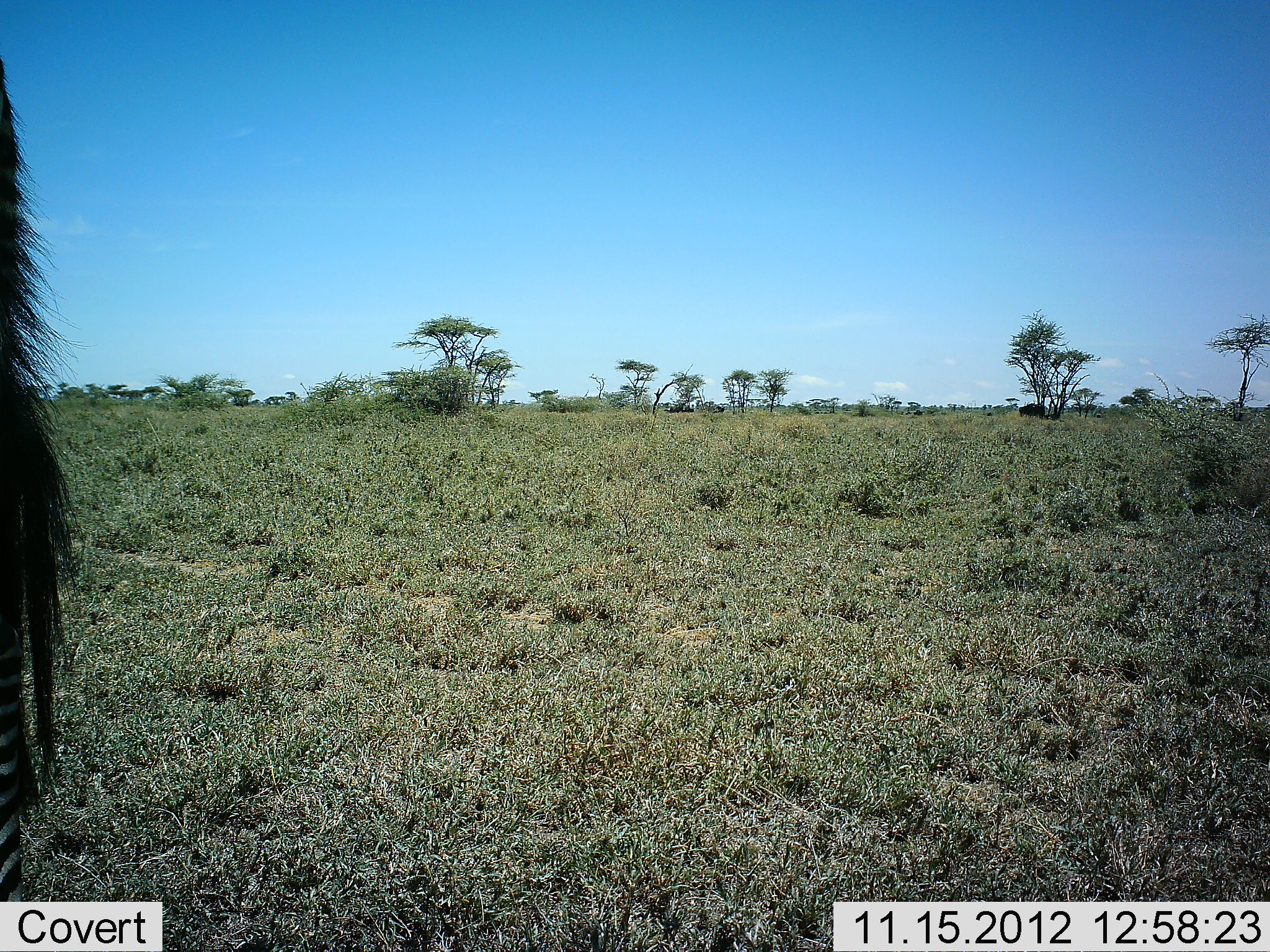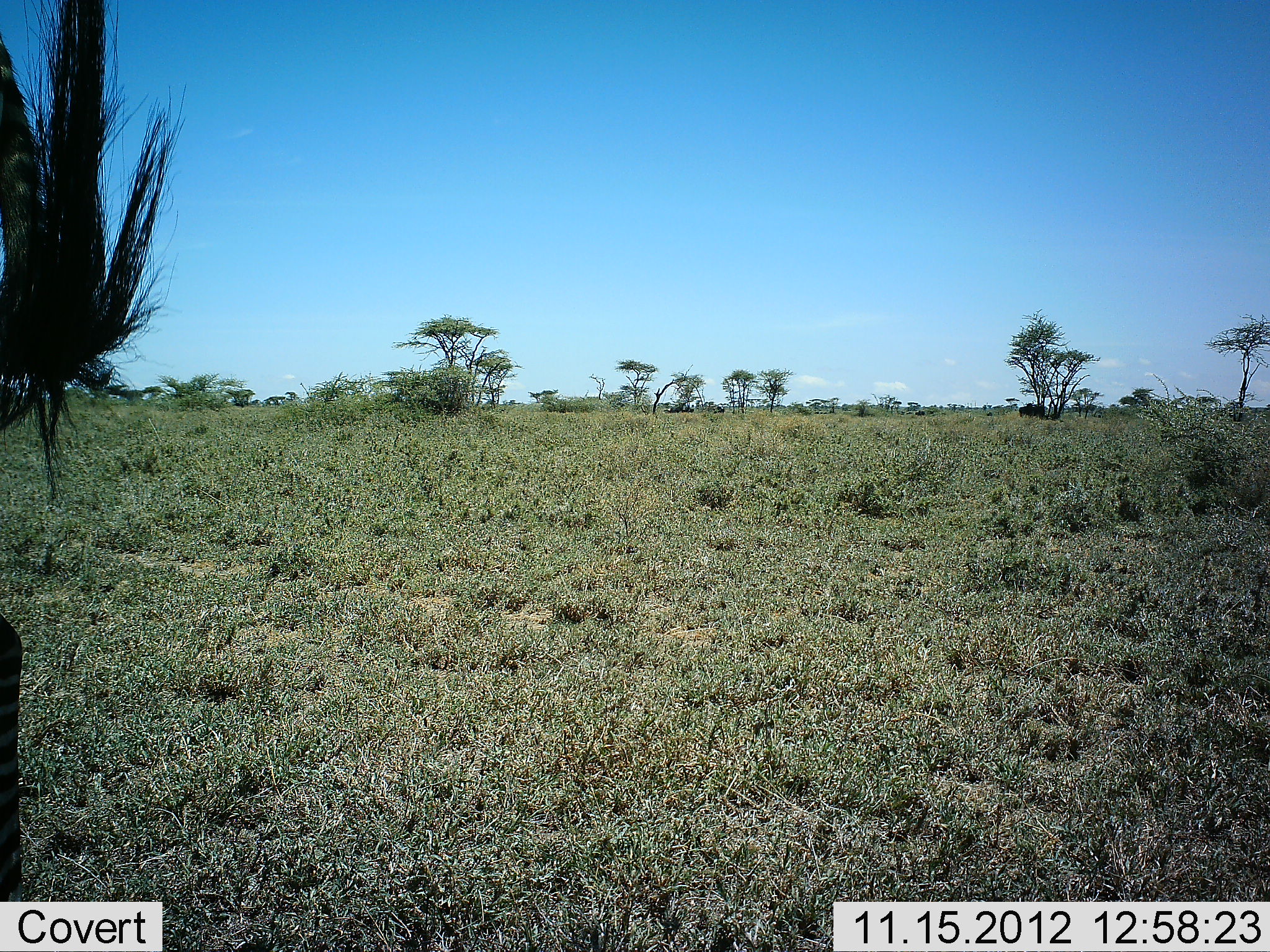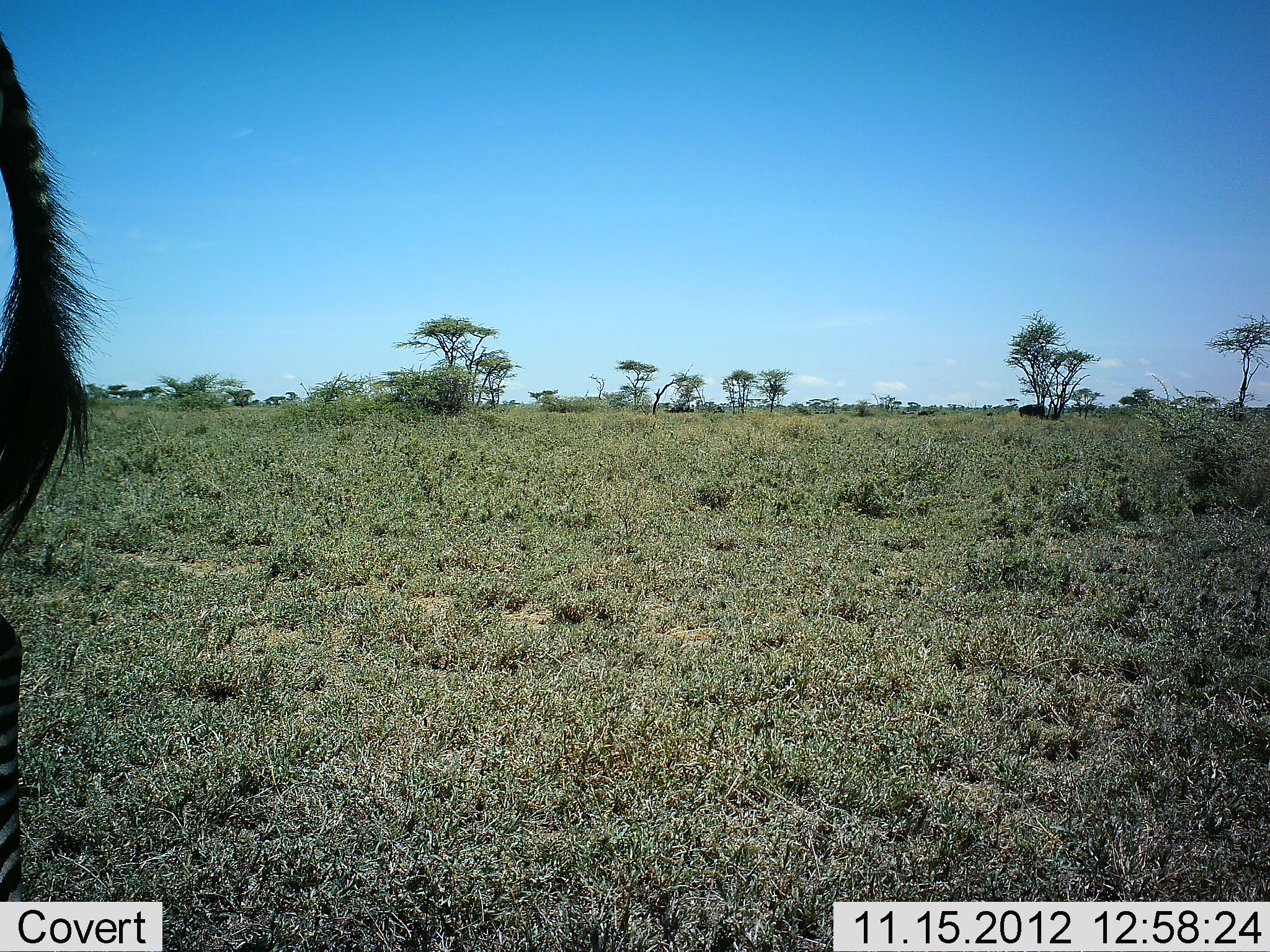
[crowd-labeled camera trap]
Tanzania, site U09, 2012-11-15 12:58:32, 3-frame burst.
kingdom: Animalia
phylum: Chordata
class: Mammalia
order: Perissodactyla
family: Equidae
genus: Equus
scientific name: Equus quagga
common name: plains zebra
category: zebra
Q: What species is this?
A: Zebra (plains zebra) (Equus quagga).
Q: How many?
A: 1.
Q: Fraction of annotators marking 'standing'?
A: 92%.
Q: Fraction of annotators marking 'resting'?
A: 0%.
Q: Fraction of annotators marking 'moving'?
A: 8%.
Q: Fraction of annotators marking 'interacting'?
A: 0%.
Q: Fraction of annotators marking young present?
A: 0%.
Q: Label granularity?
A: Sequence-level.